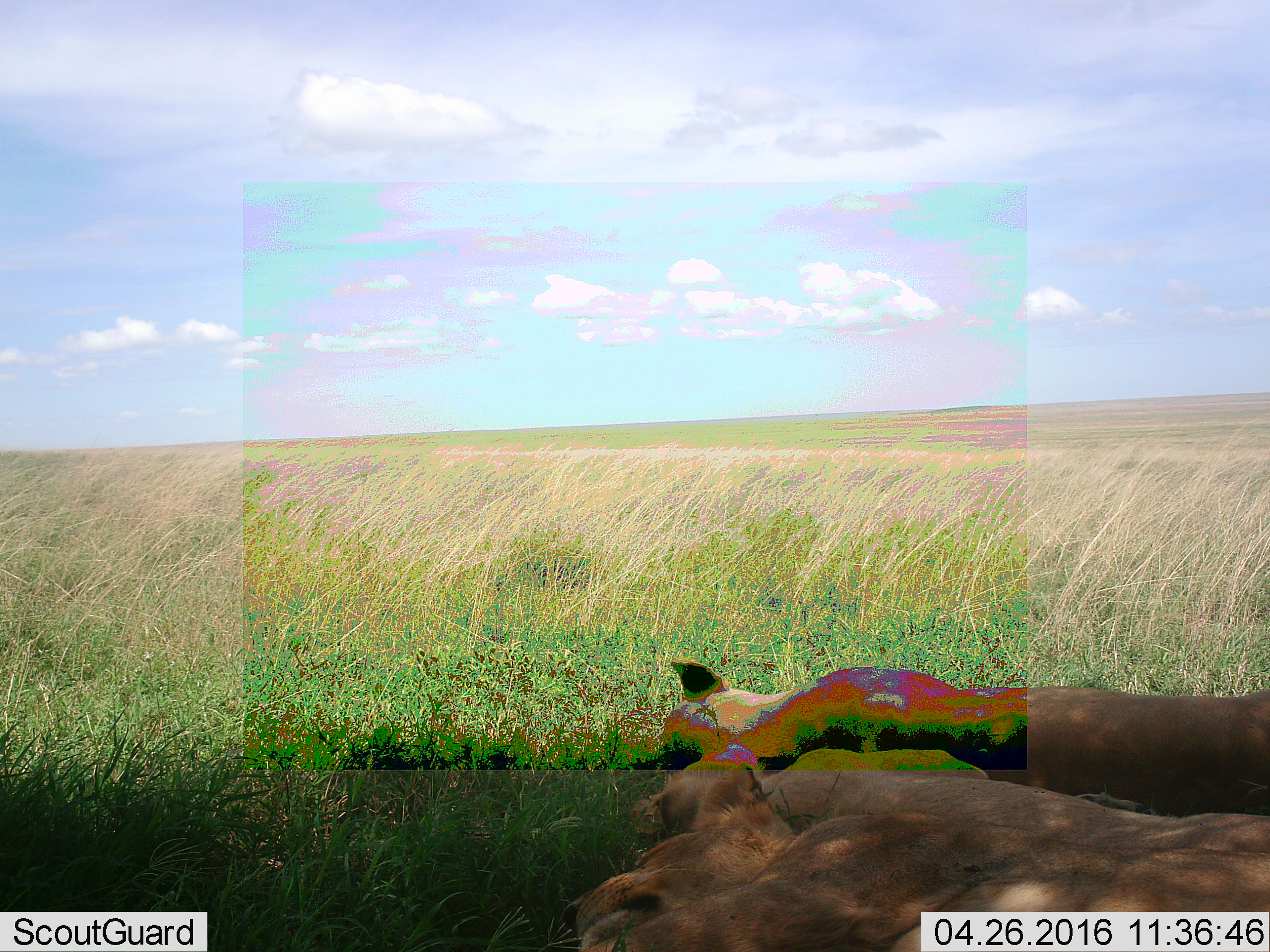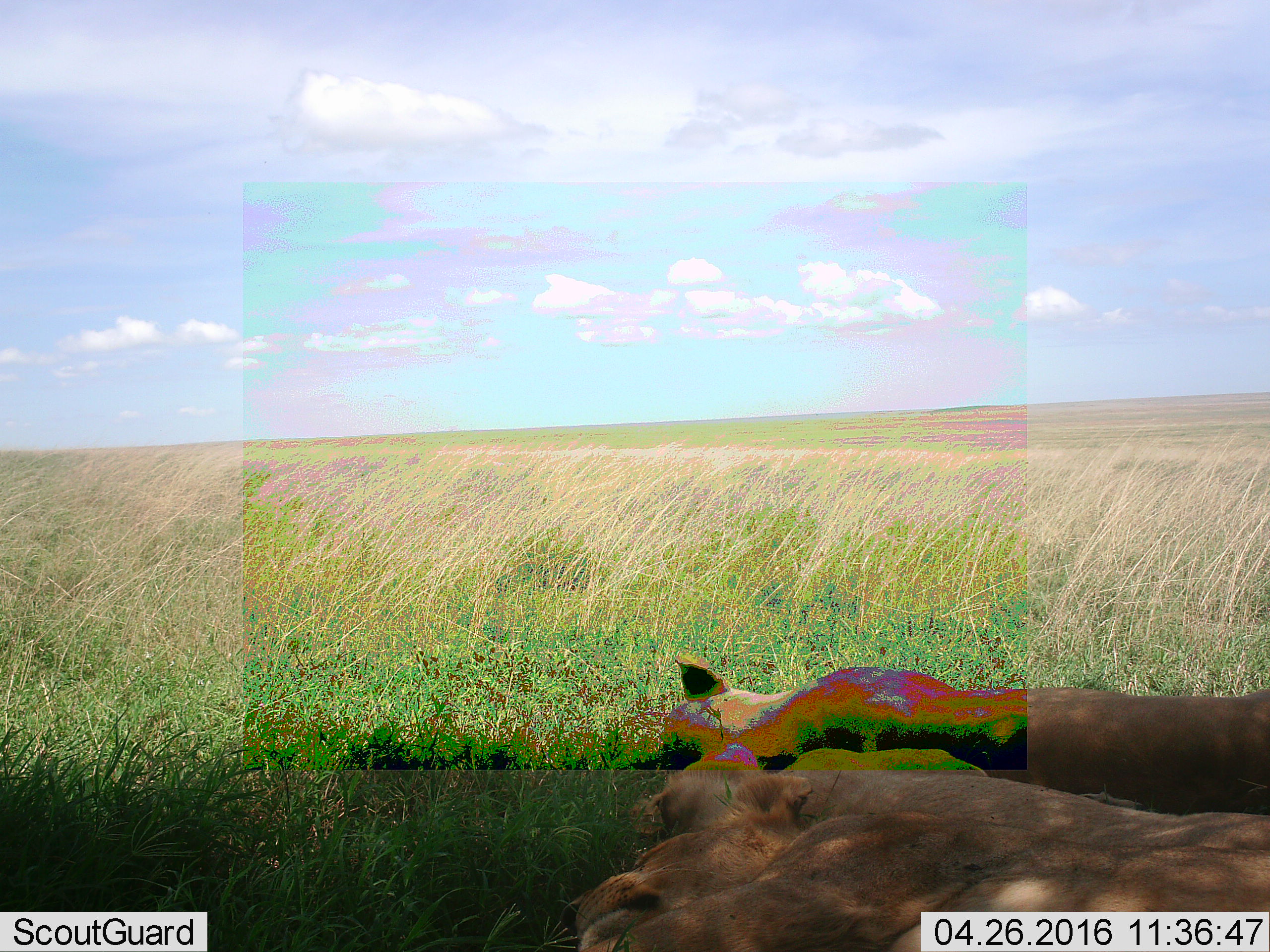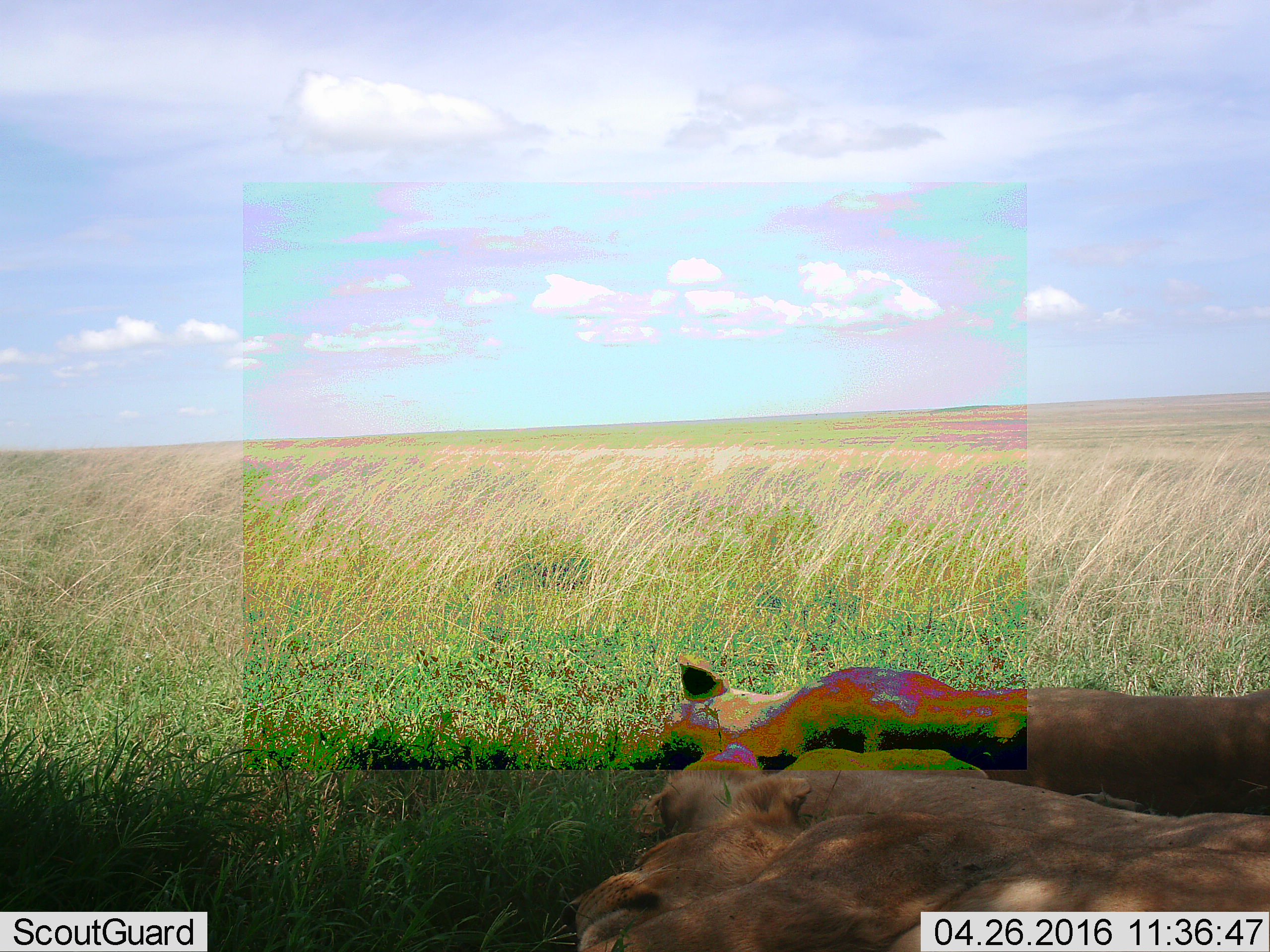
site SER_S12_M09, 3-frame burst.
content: unidentified animal